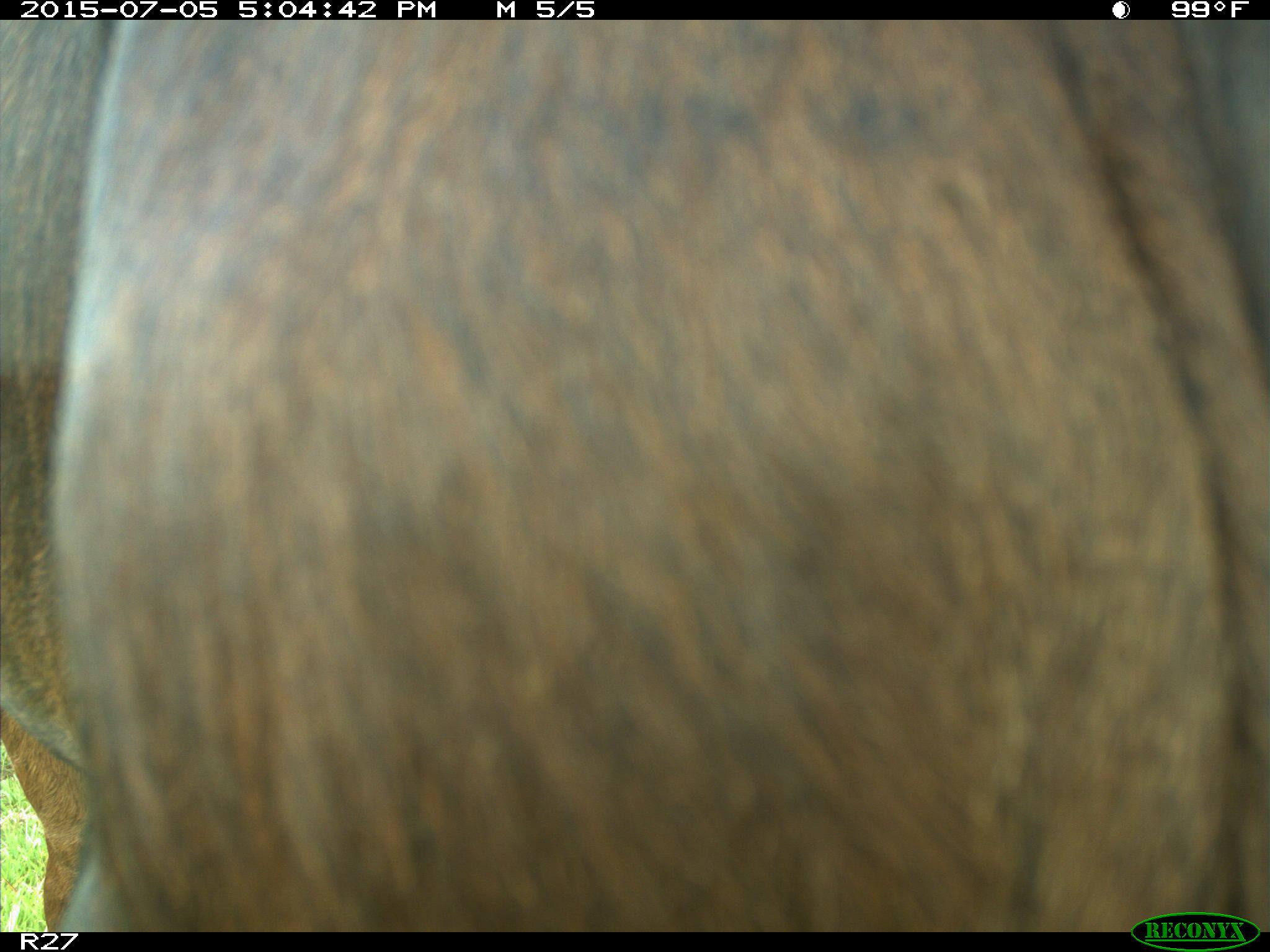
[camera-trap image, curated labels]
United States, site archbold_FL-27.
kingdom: Animalia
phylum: Chordata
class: Mammalia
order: Artiodactyla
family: Bovidae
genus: Bos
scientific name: Bos taurus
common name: domestic cow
Bos taurus (domestic cow).